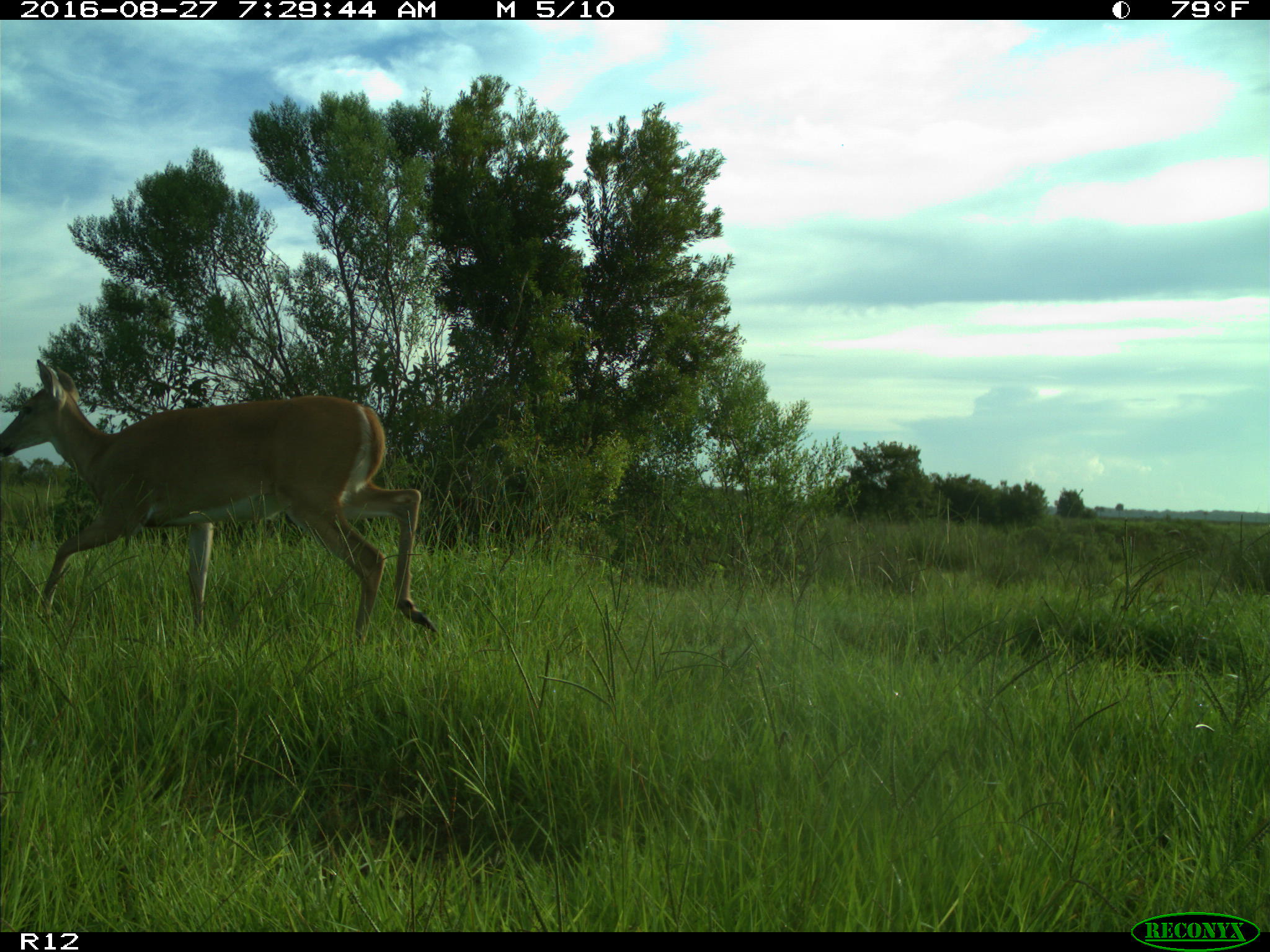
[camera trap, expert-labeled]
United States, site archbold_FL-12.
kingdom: Animalia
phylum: Chordata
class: Mammalia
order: Artiodactyla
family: Cervidae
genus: Odocoileus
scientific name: Odocoileus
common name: deer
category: unidentified deer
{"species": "unidentified deer (deer) (Odocoileus)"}